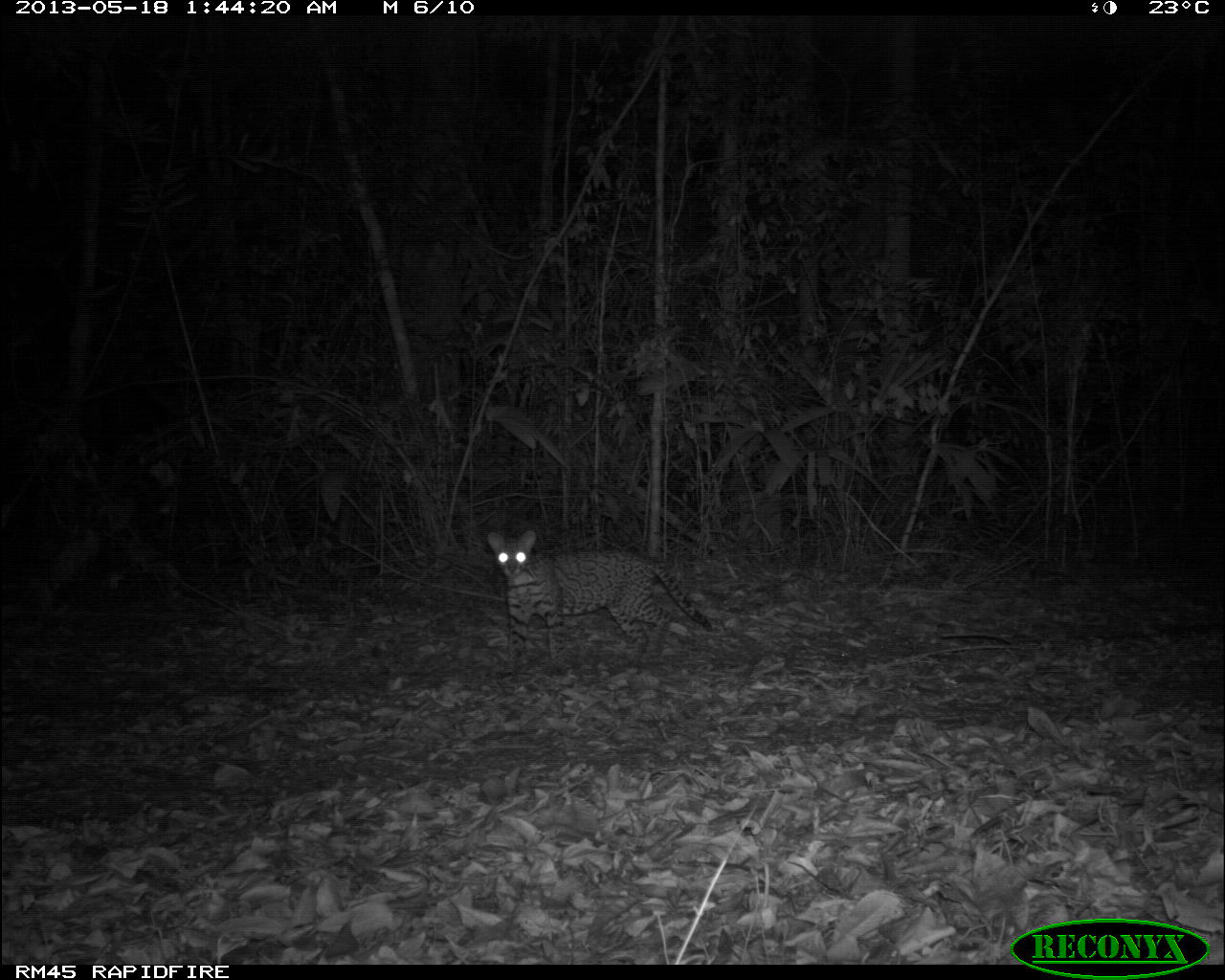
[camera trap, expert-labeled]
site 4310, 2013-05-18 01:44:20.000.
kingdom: Animalia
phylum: Chordata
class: Mammalia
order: Carnivora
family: Felidae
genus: Leopardus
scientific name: Leopardus pardalis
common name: ocelot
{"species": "Leopardus pardalis (ocelot)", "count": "1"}